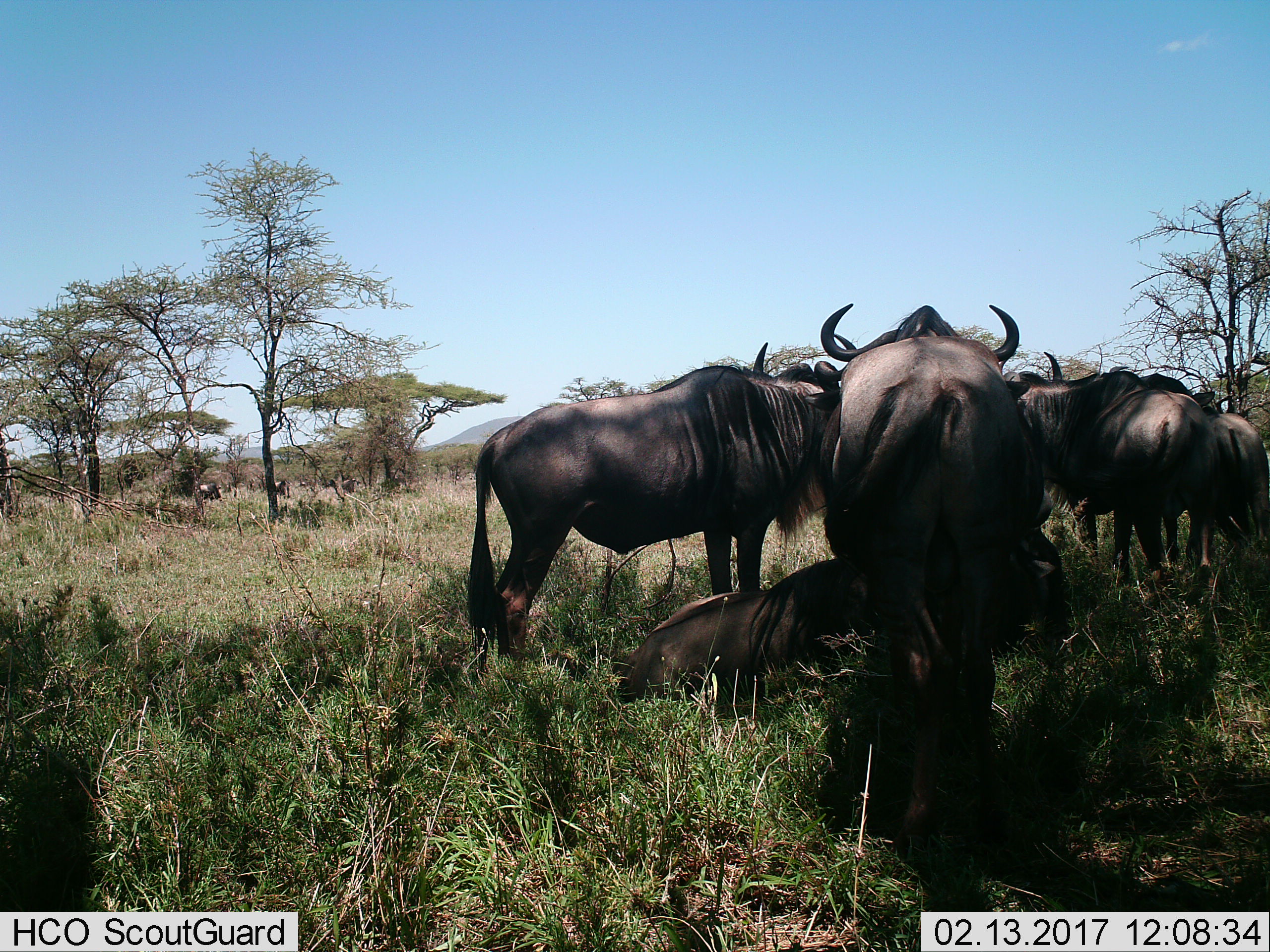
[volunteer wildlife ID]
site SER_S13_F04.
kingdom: Animalia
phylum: Chordata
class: Mammalia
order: Artiodactyla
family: Bovidae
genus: Connochaetes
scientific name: Connochaetes taurinus taurinus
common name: blue wildebeest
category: wildebeestblue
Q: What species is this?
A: Wildebeestblue (blue wildebeest) (Connochaetes taurinus taurinus).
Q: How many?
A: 7.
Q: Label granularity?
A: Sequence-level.